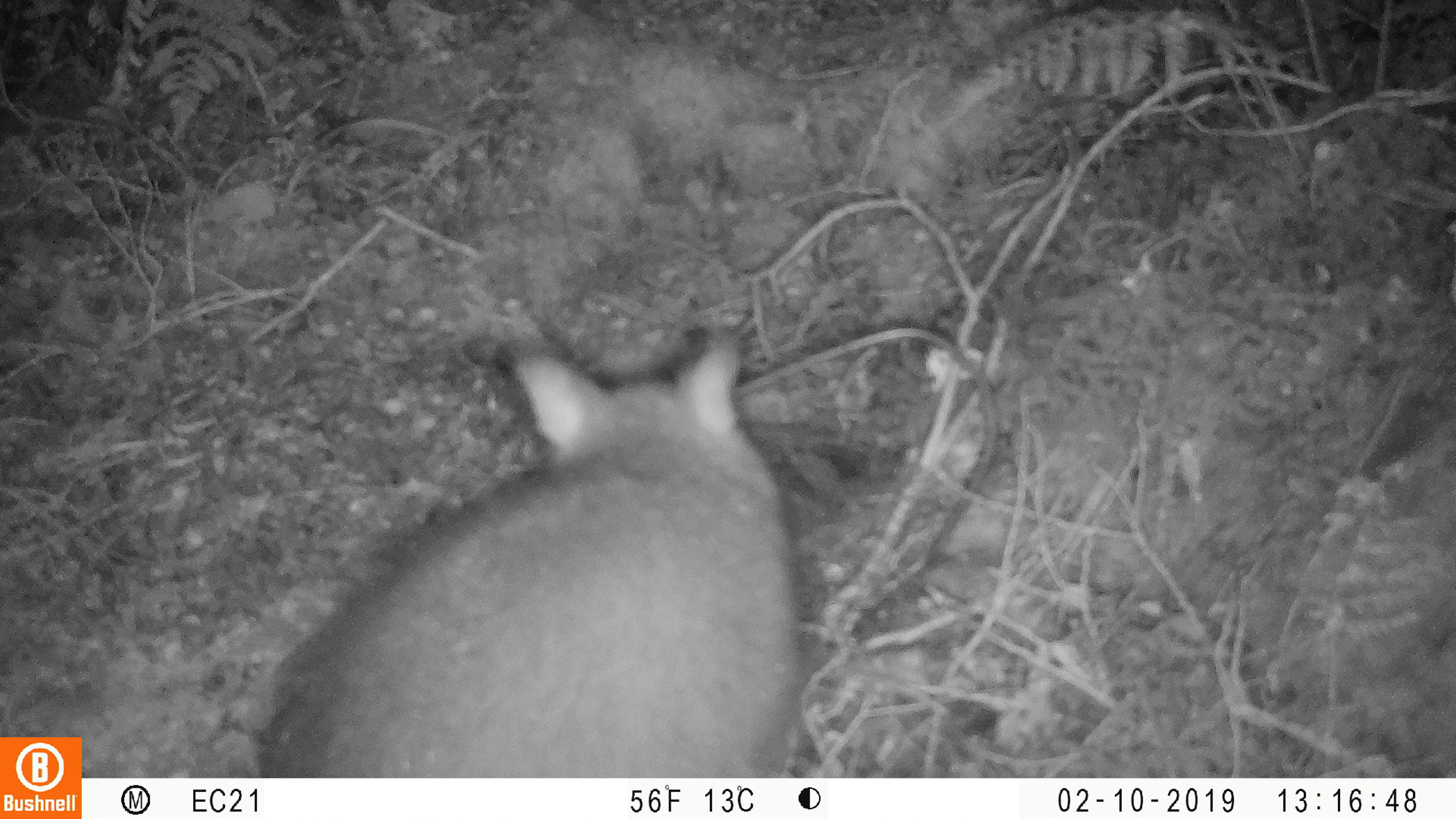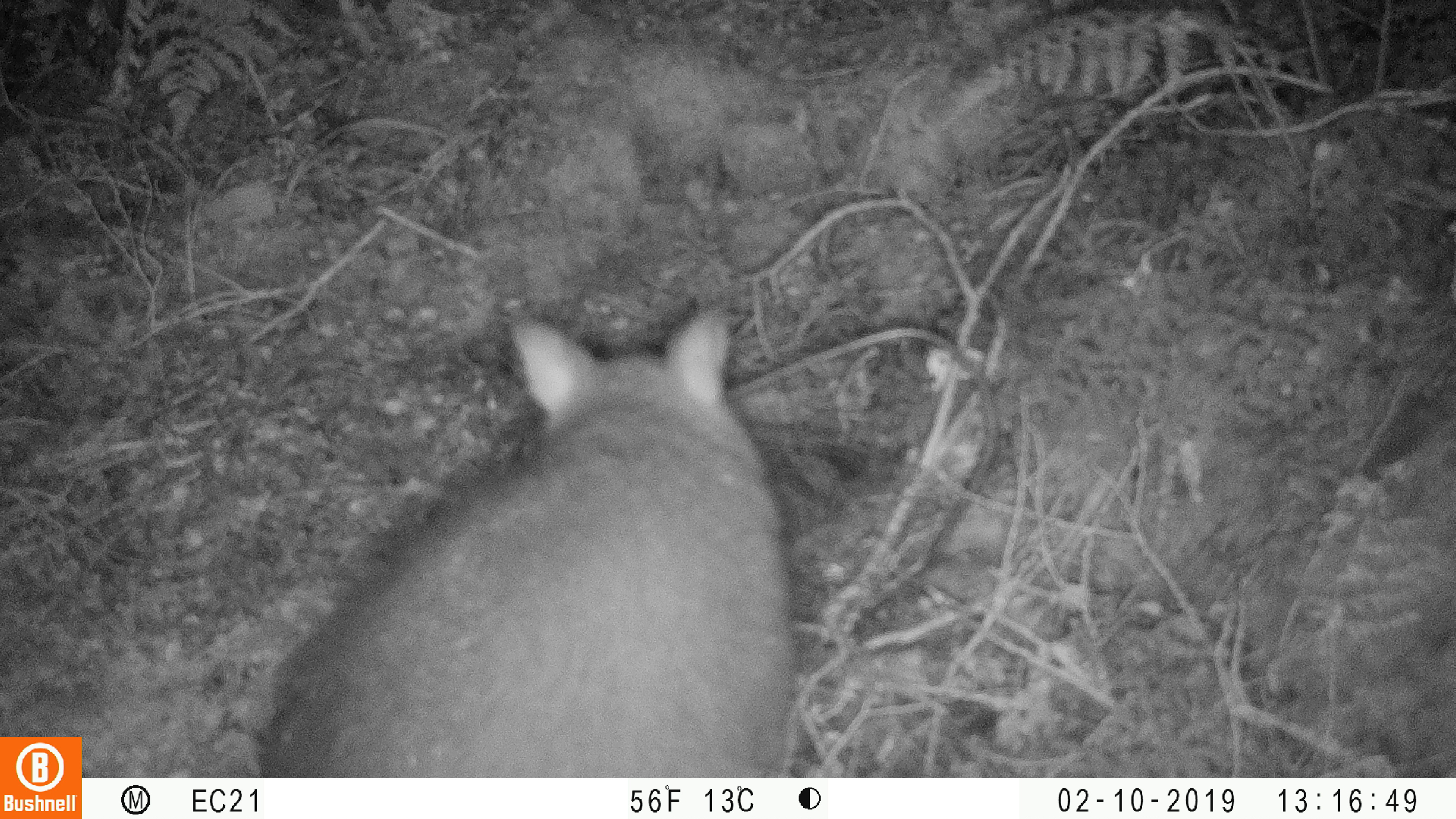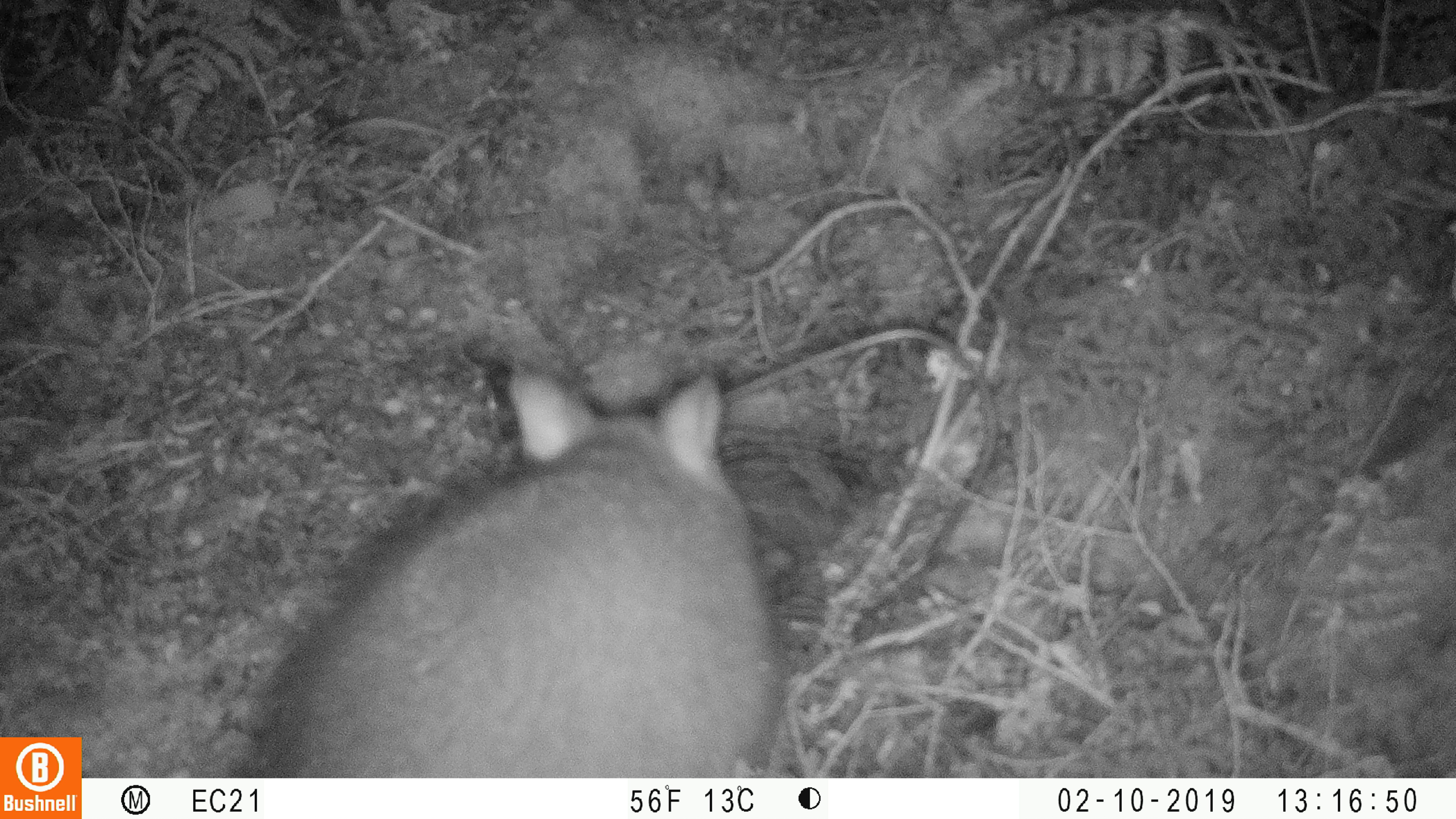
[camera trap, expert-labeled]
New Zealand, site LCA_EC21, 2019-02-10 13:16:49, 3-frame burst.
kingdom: Animalia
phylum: Chordata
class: Mammalia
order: Diprotodontia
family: Phalangeridae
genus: Trichosurus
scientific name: Trichosurus vulpecula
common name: common brushtail possum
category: possum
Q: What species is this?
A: Possum (common brushtail possum) (Trichosurus vulpecula).